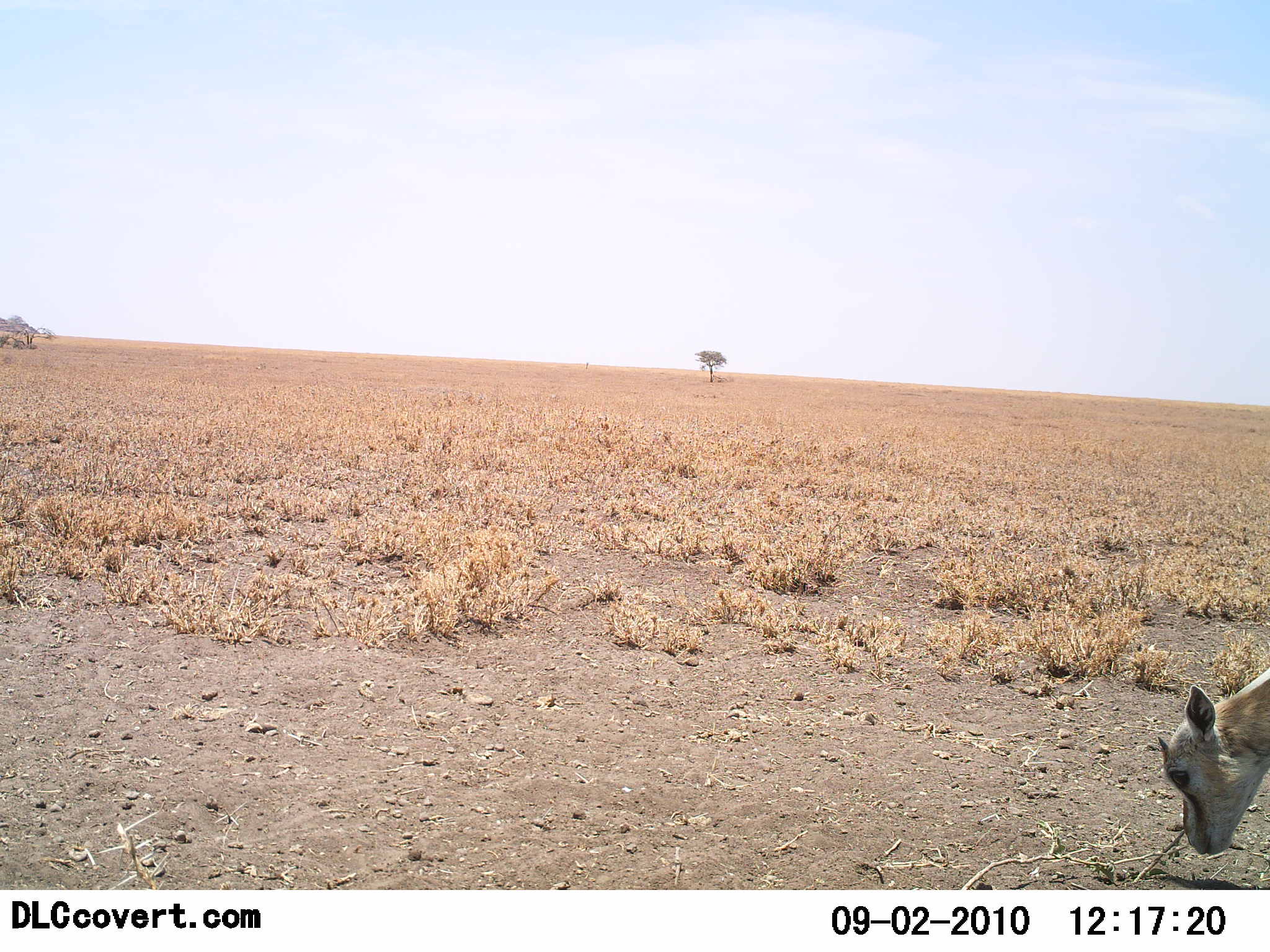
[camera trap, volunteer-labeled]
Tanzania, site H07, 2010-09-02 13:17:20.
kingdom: Animalia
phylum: Chordata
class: Mammalia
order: Artiodactyla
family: Bovidae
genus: Eudorcas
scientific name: Eudorcas thomsonii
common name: thomson's gazelle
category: gazellethomsons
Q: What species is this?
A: Gazellethomsons (thomson's gazelle) (Eudorcas thomsonii).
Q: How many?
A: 1.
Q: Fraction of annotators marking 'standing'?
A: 45%.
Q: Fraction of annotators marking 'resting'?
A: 0%.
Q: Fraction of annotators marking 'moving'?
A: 9%.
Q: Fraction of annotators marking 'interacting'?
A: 0%.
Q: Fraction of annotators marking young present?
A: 18%.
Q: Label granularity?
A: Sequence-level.